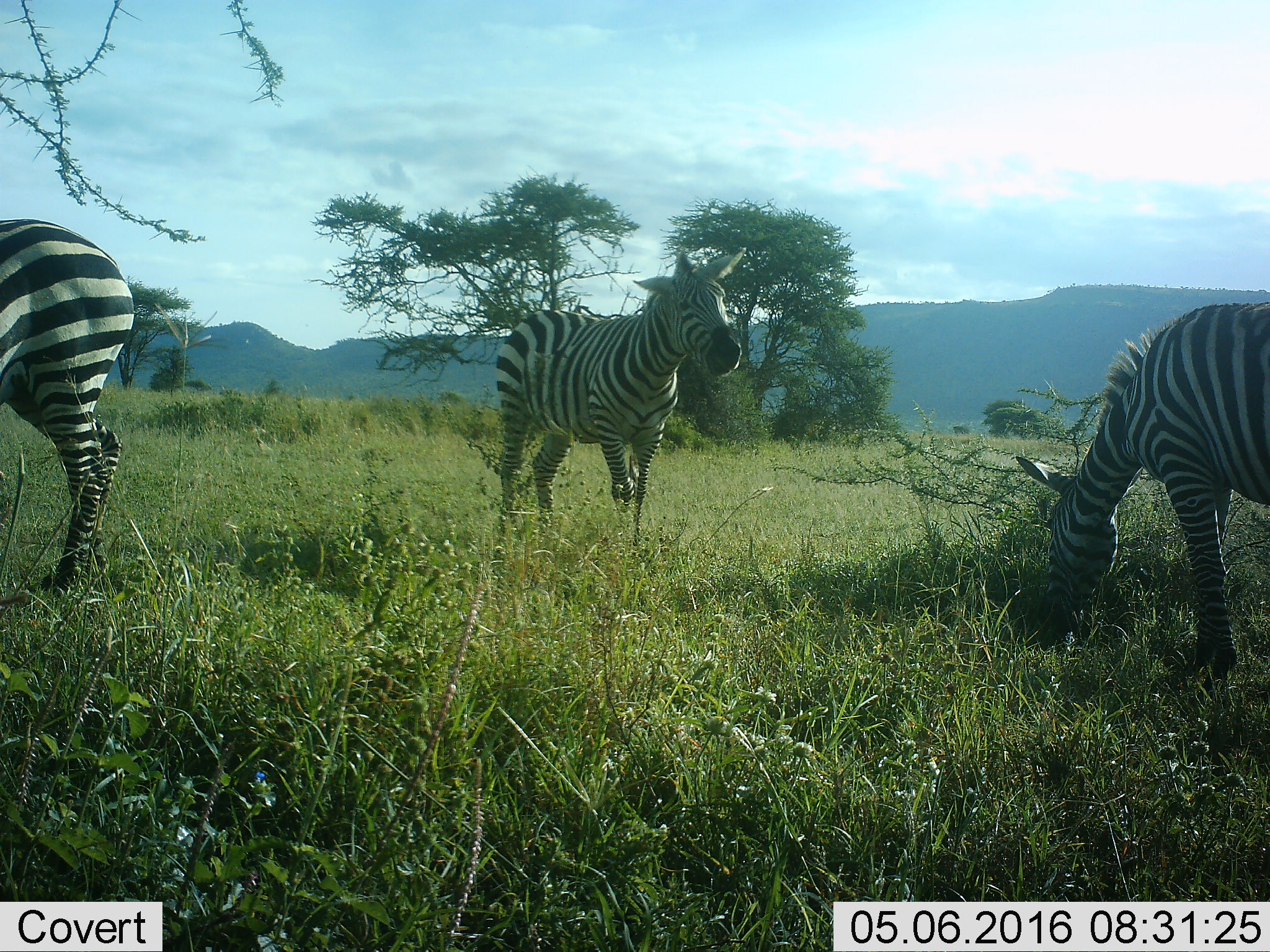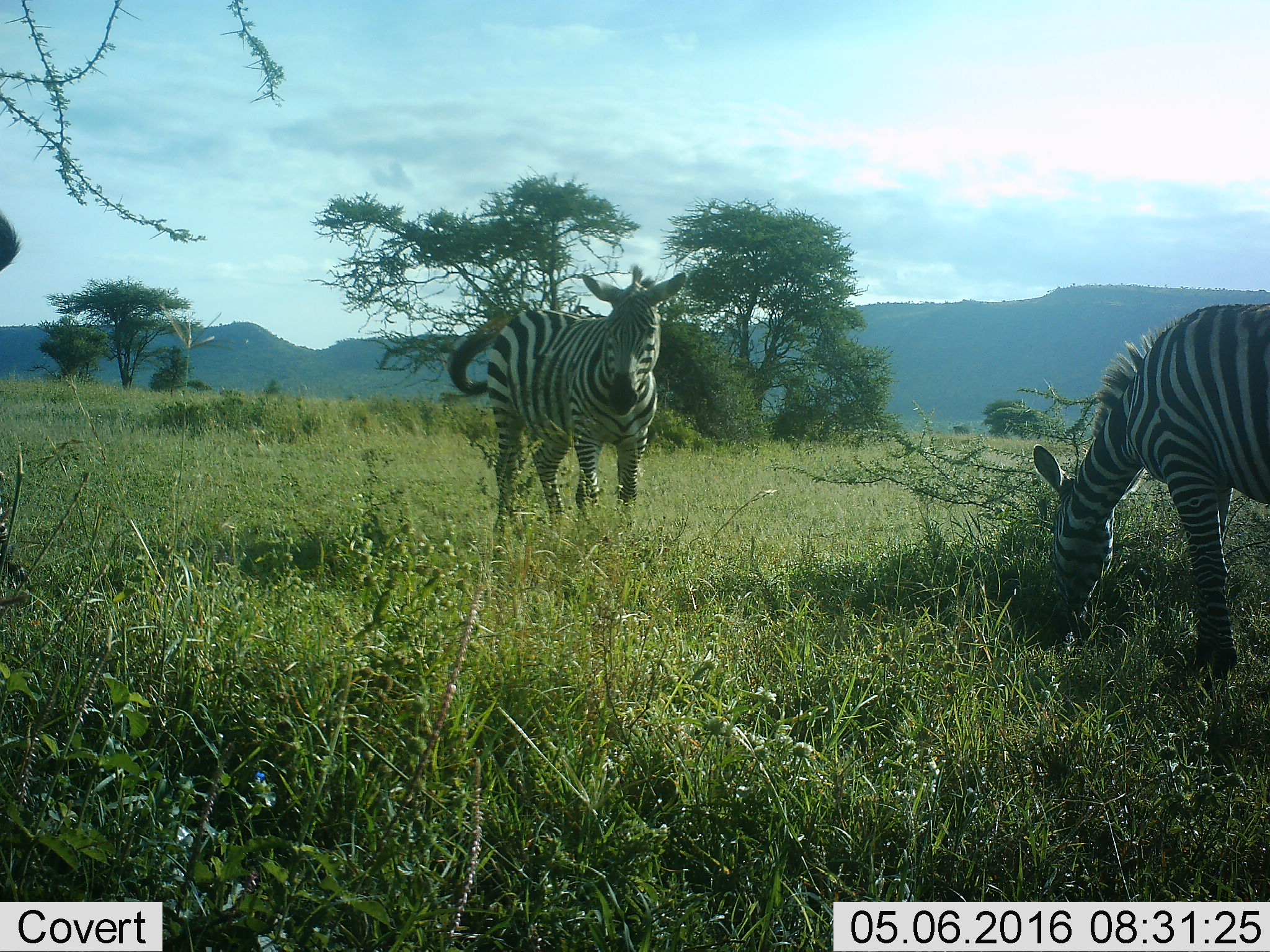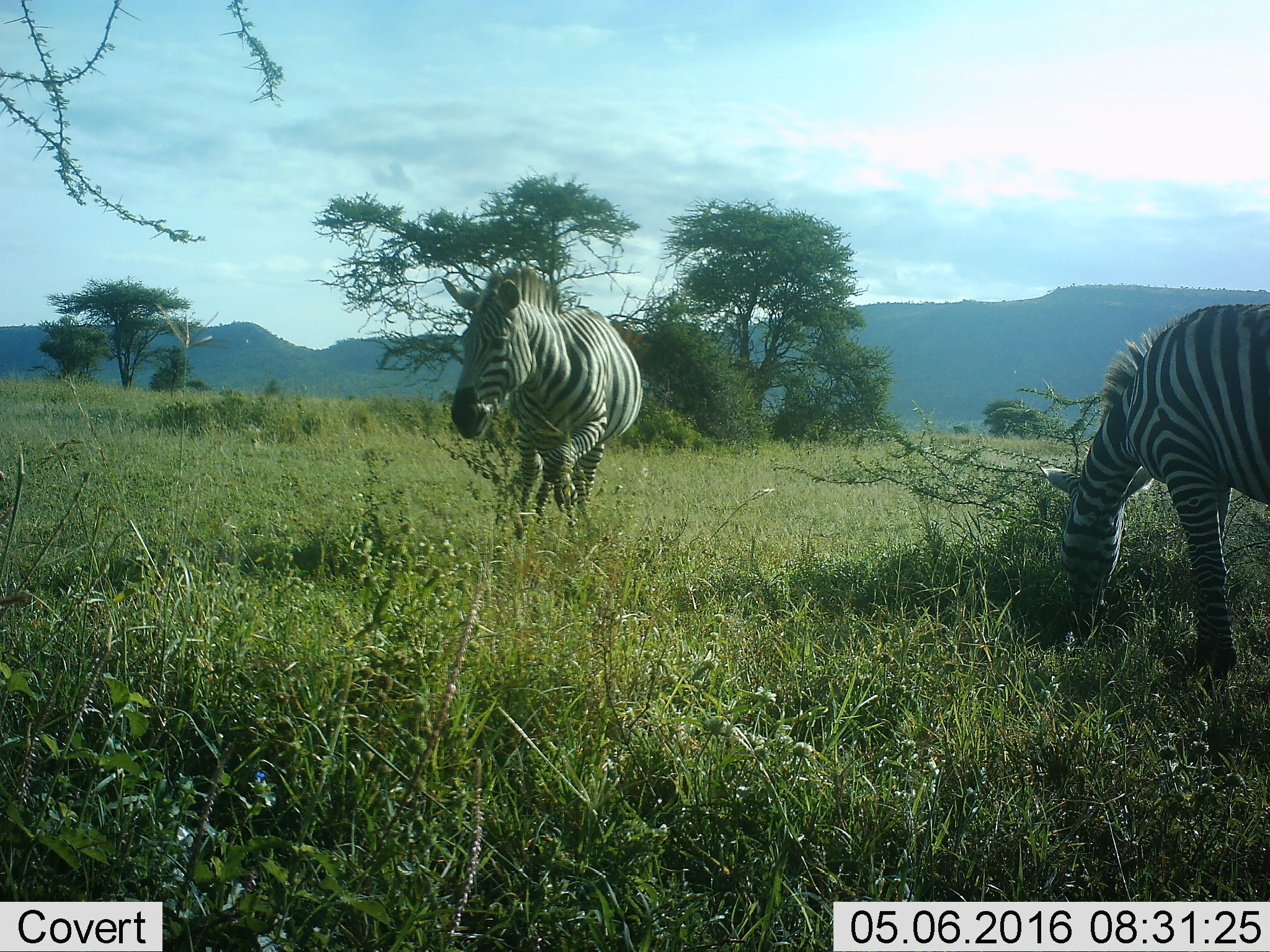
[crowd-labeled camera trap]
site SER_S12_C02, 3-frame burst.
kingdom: Animalia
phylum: Chordata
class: Mammalia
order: Perissodactyla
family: Equidae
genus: Equus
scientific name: Equus quagga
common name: plains zebra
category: zebraplains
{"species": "zebraplains (plains zebra) (Equus quagga)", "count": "3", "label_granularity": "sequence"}